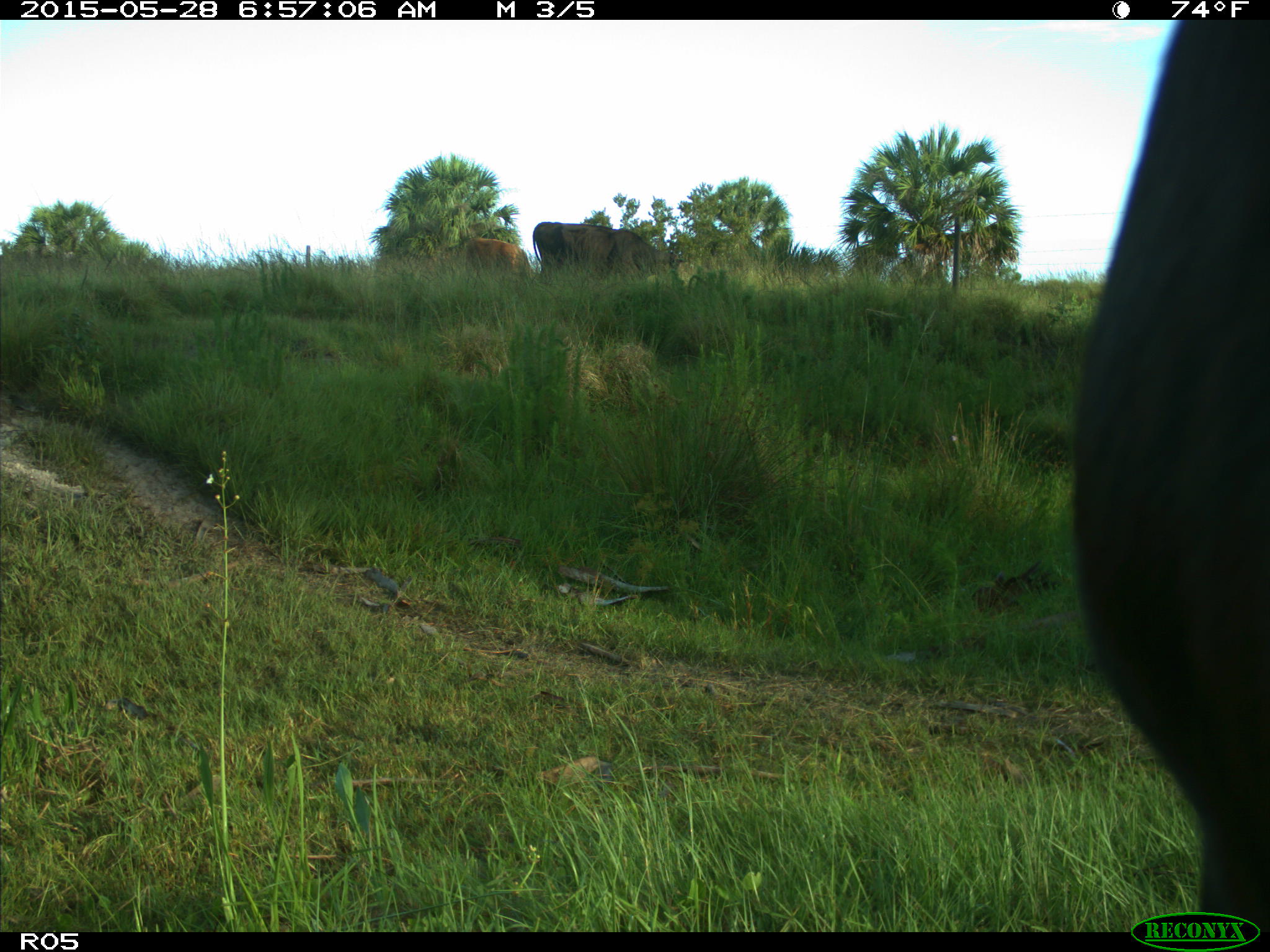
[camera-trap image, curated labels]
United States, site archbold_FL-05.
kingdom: Animalia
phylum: Chordata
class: Mammalia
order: Artiodactyla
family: Bovidae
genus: Bos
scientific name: Bos taurus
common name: domestic cow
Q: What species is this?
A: Bos taurus (domestic cow).